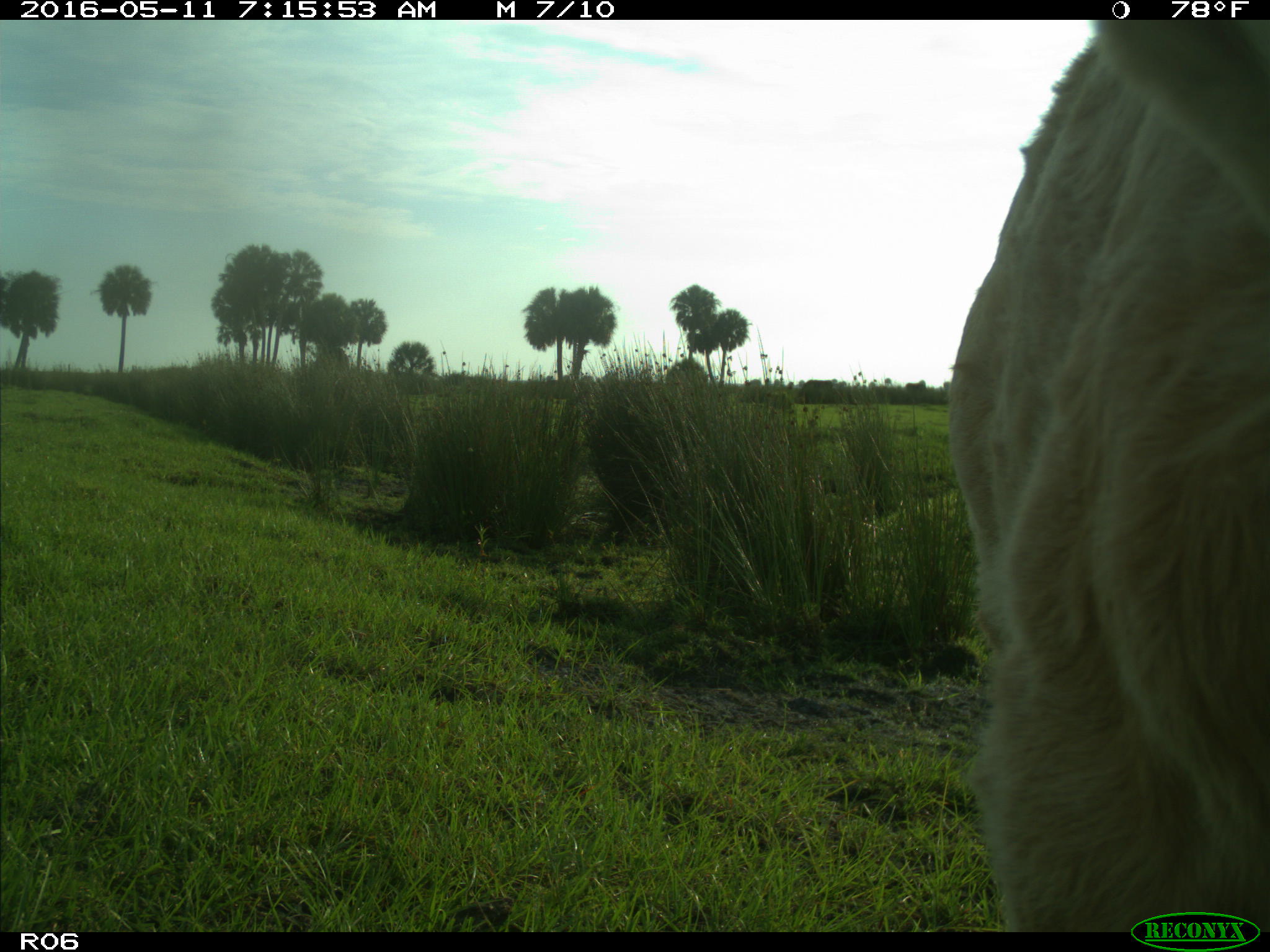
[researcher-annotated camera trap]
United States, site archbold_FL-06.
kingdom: Animalia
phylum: Chordata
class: Mammalia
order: Artiodactyla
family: Bovidae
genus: Bos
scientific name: Bos taurus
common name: domestic cow